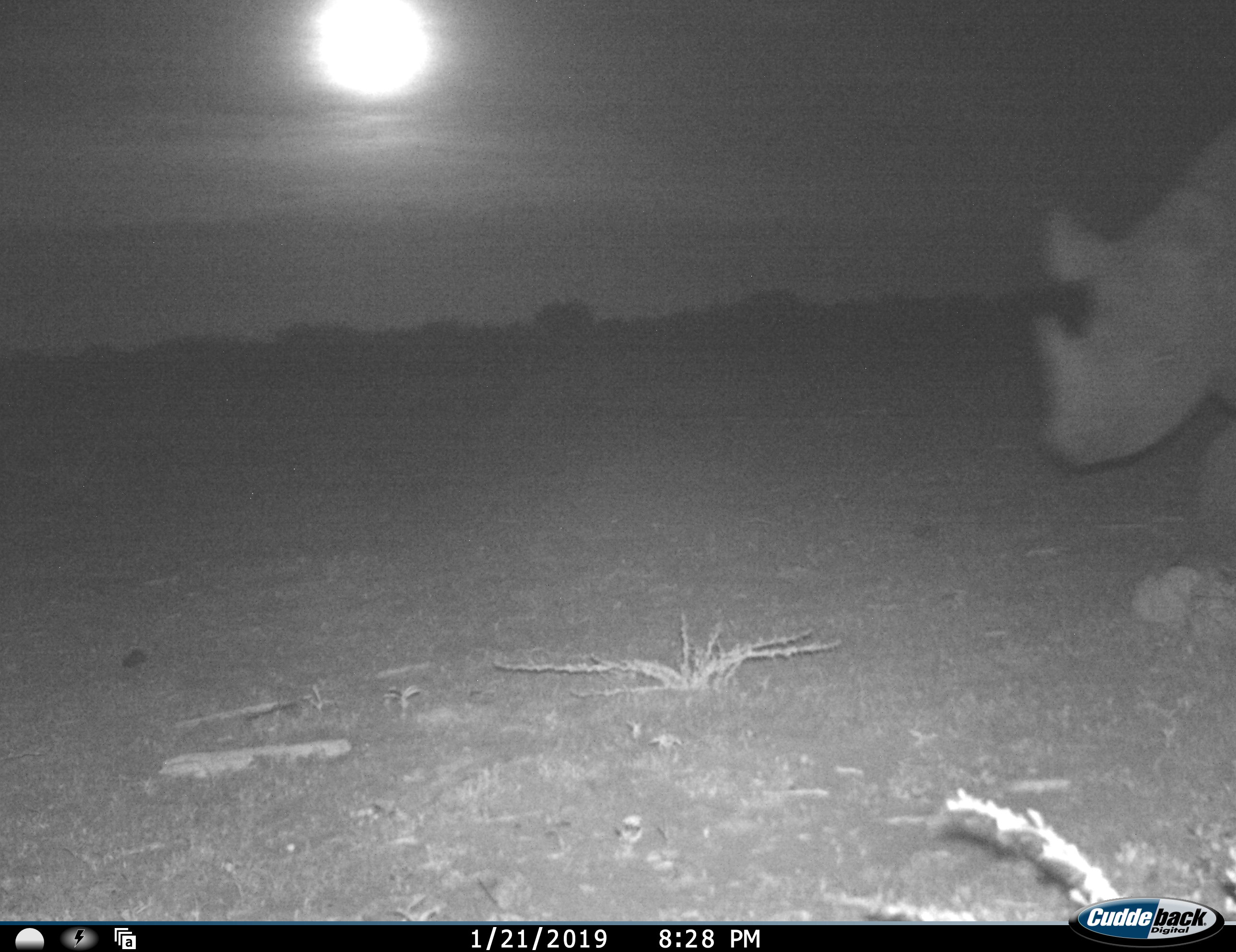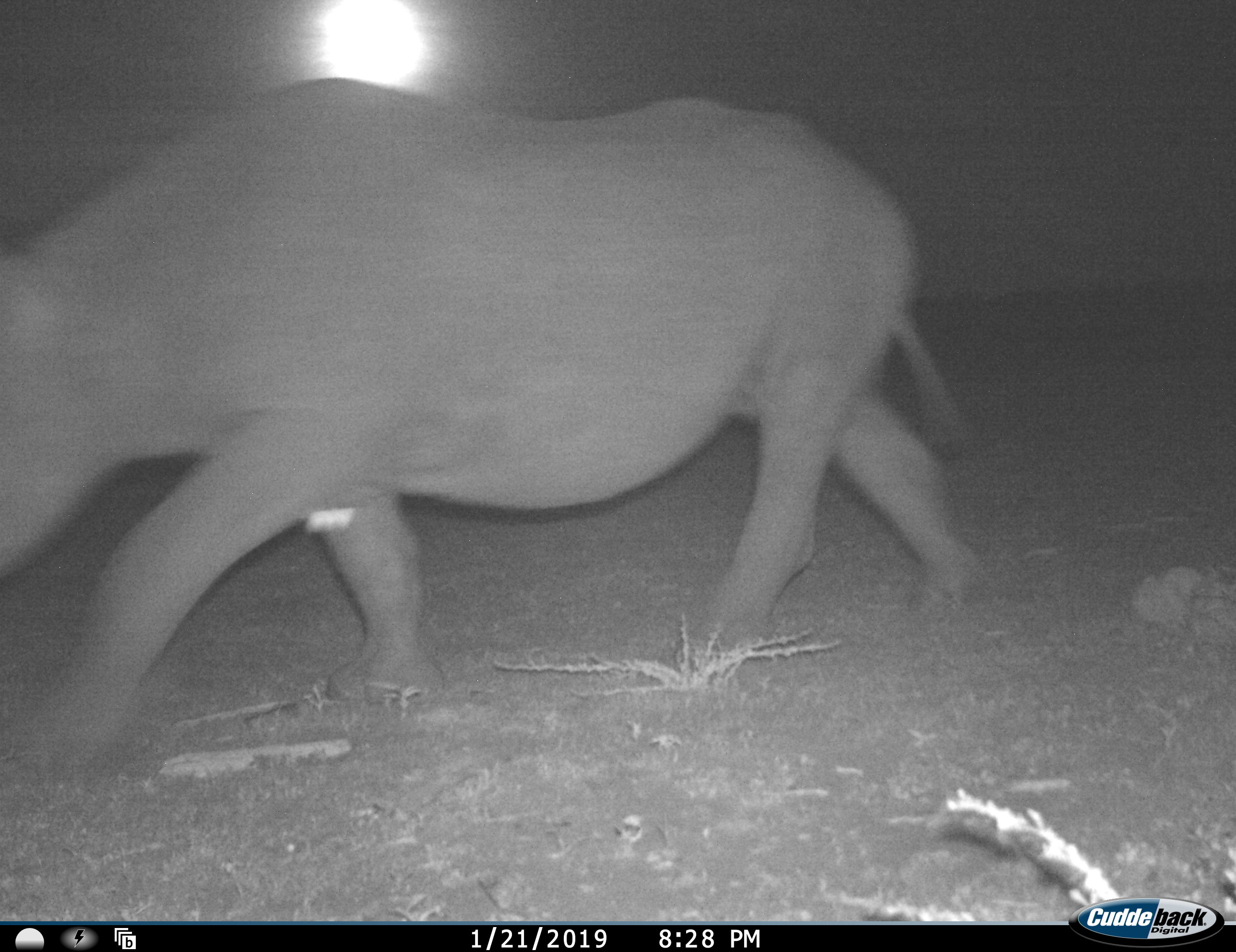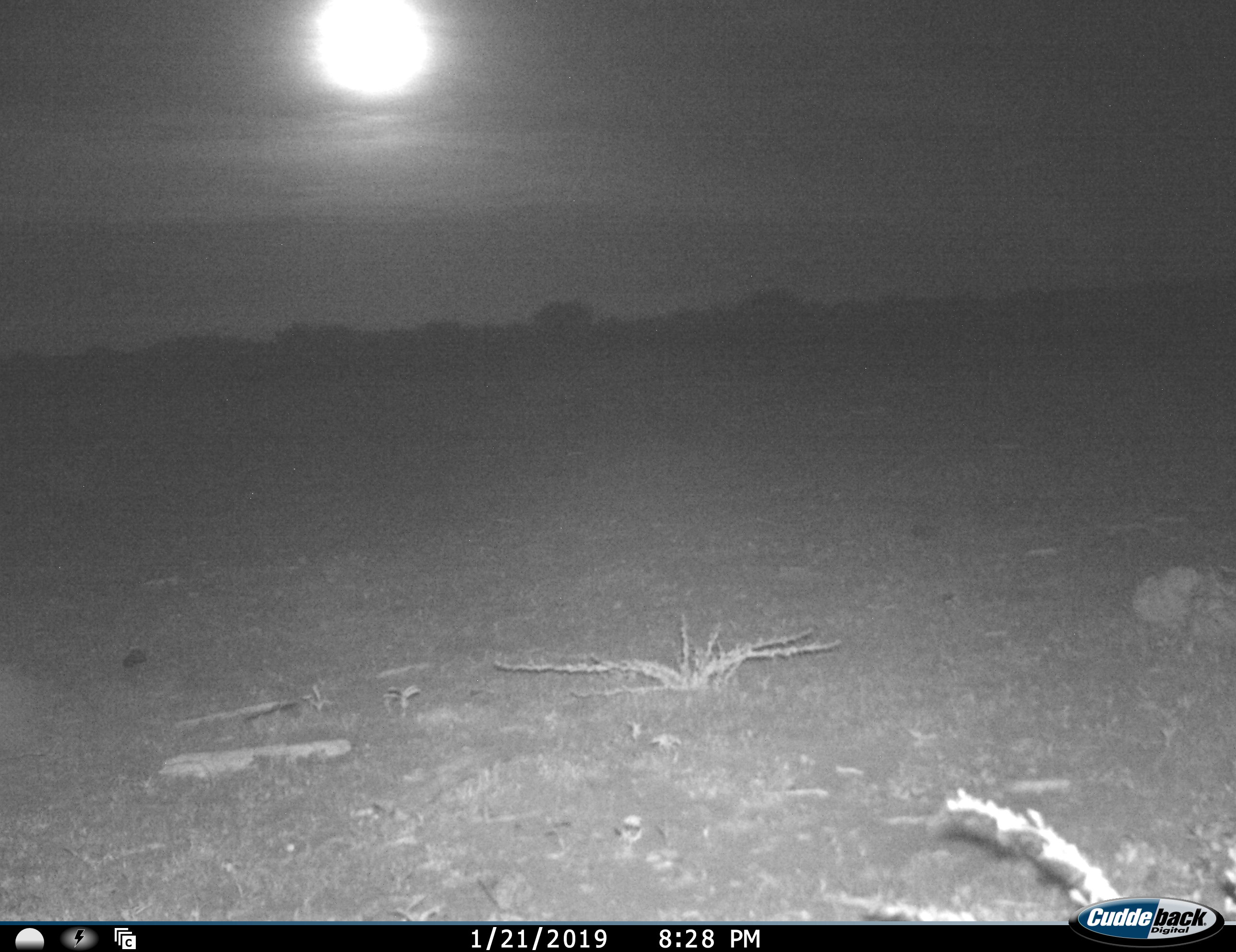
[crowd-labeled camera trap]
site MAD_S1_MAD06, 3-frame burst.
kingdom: Animalia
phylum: Chordata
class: Mammalia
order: Perissodactyla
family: Rhinocerotidae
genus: Diceros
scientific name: Diceros bicornis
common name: black rhinoceros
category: rhinocerosblack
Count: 1.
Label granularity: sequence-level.